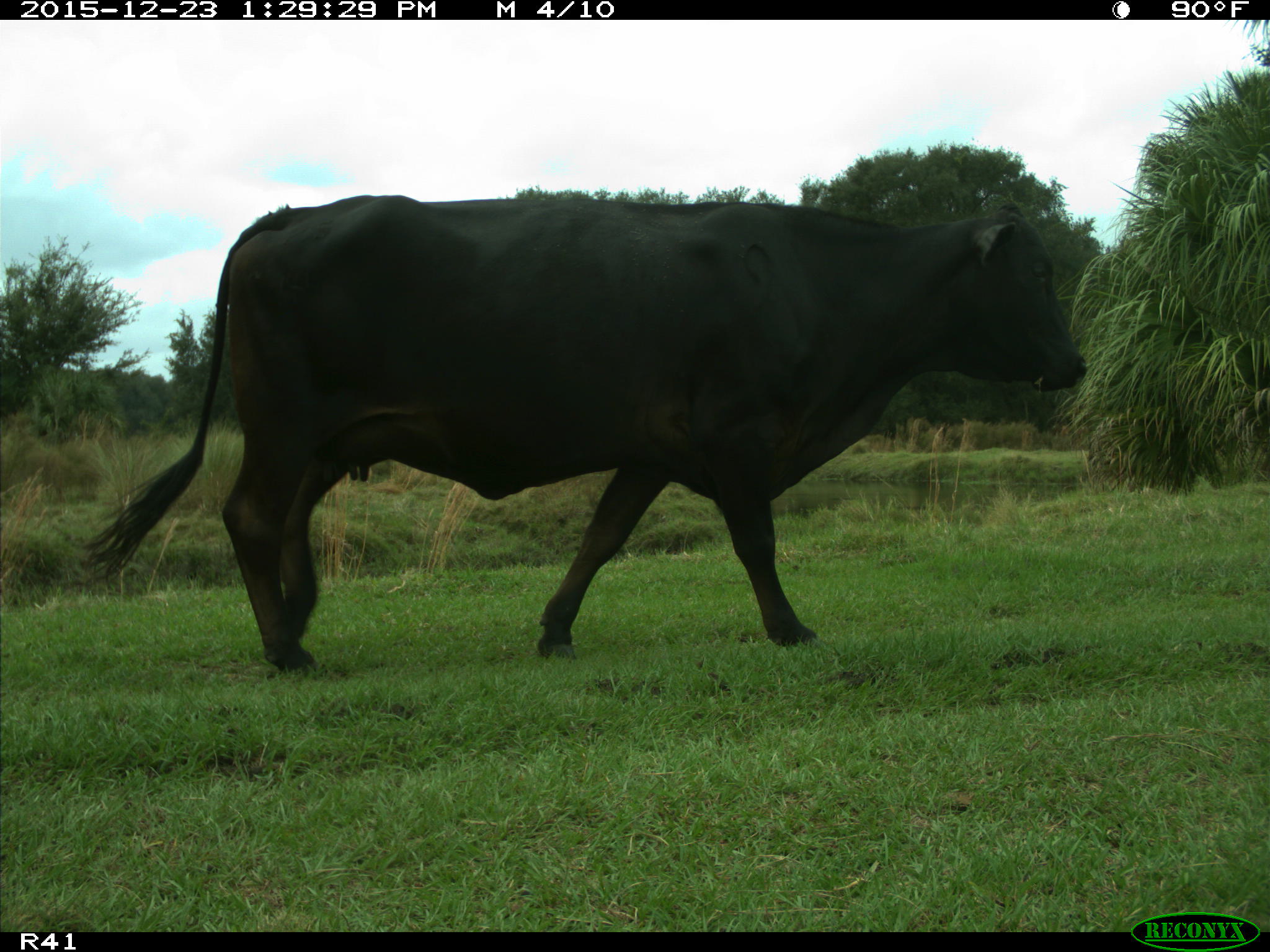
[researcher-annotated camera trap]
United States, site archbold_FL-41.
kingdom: Animalia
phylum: Chordata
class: Mammalia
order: Artiodactyla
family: Bovidae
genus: Bos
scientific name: Bos taurus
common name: domestic cow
Bos taurus (domestic cow).